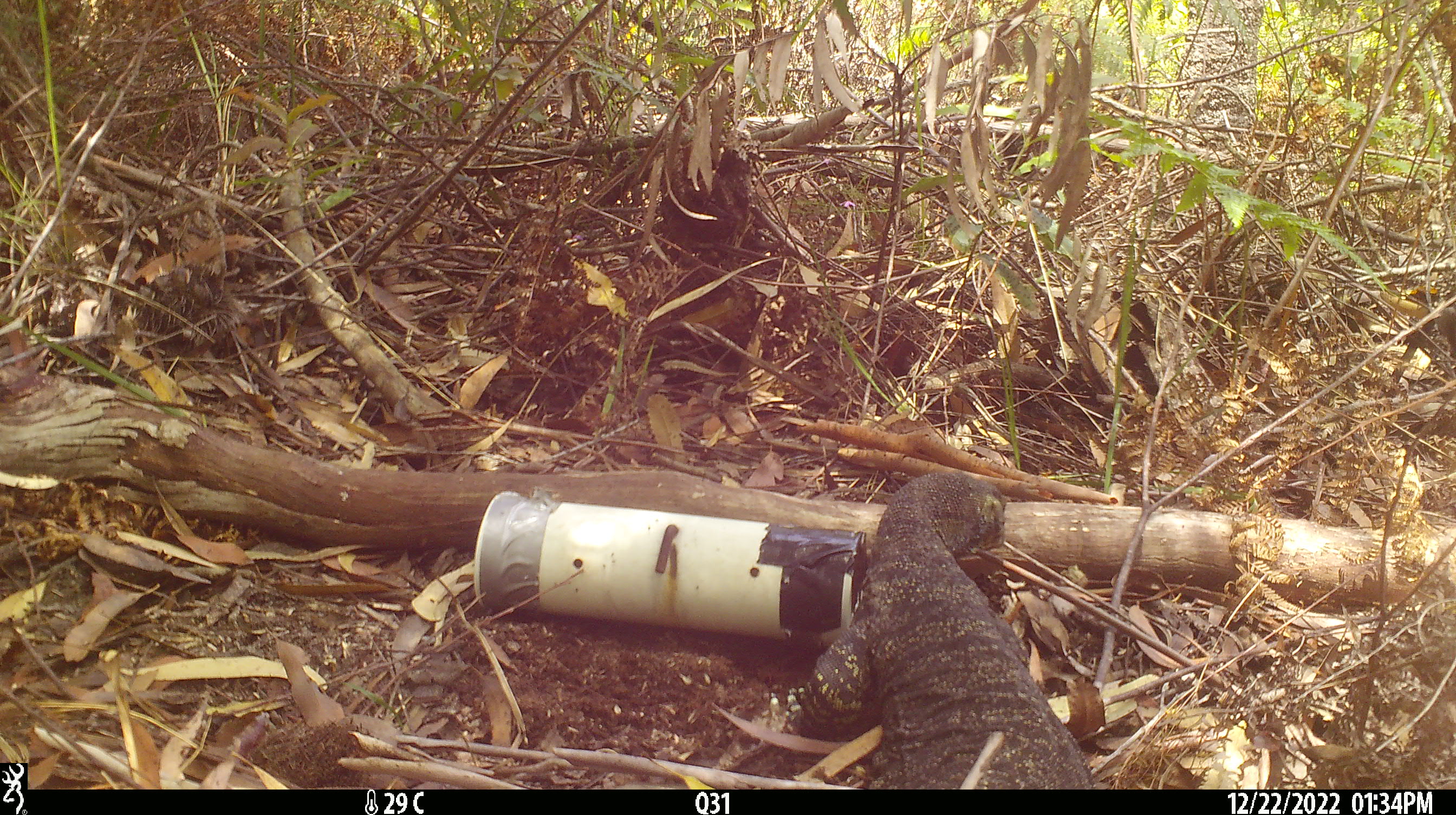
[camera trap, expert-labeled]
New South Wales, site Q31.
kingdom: Animalia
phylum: Chordata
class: Reptilia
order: Squamata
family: Varanidae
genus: Varanus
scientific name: Varanus varius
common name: lace monitor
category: goanna